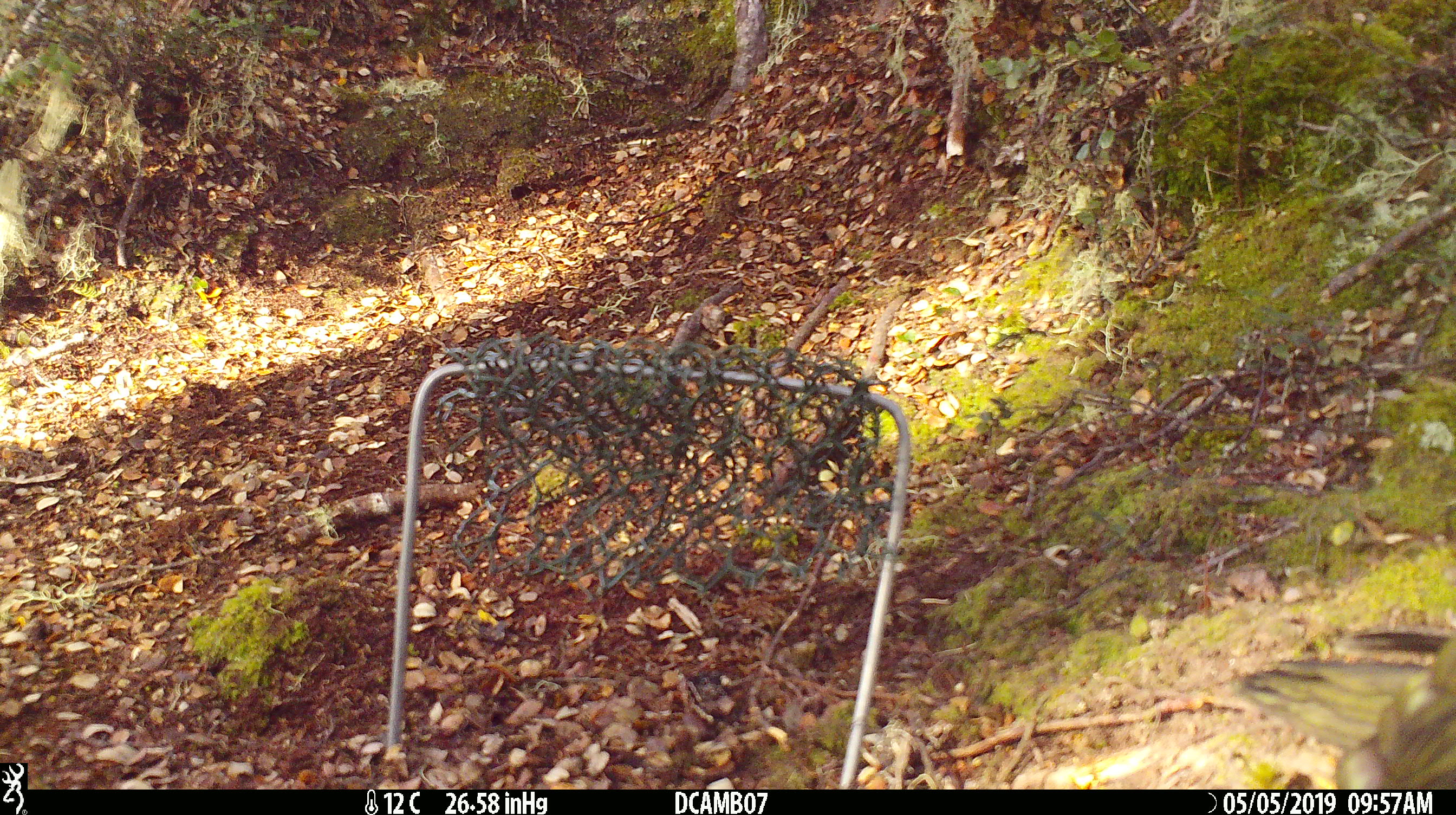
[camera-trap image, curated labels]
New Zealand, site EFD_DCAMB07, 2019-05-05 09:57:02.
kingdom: Animalia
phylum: Chordata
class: Aves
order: Psittaciformes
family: Strigopidae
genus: Nestor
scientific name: Nestor notabilis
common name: kea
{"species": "kea (Nestor notabilis)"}